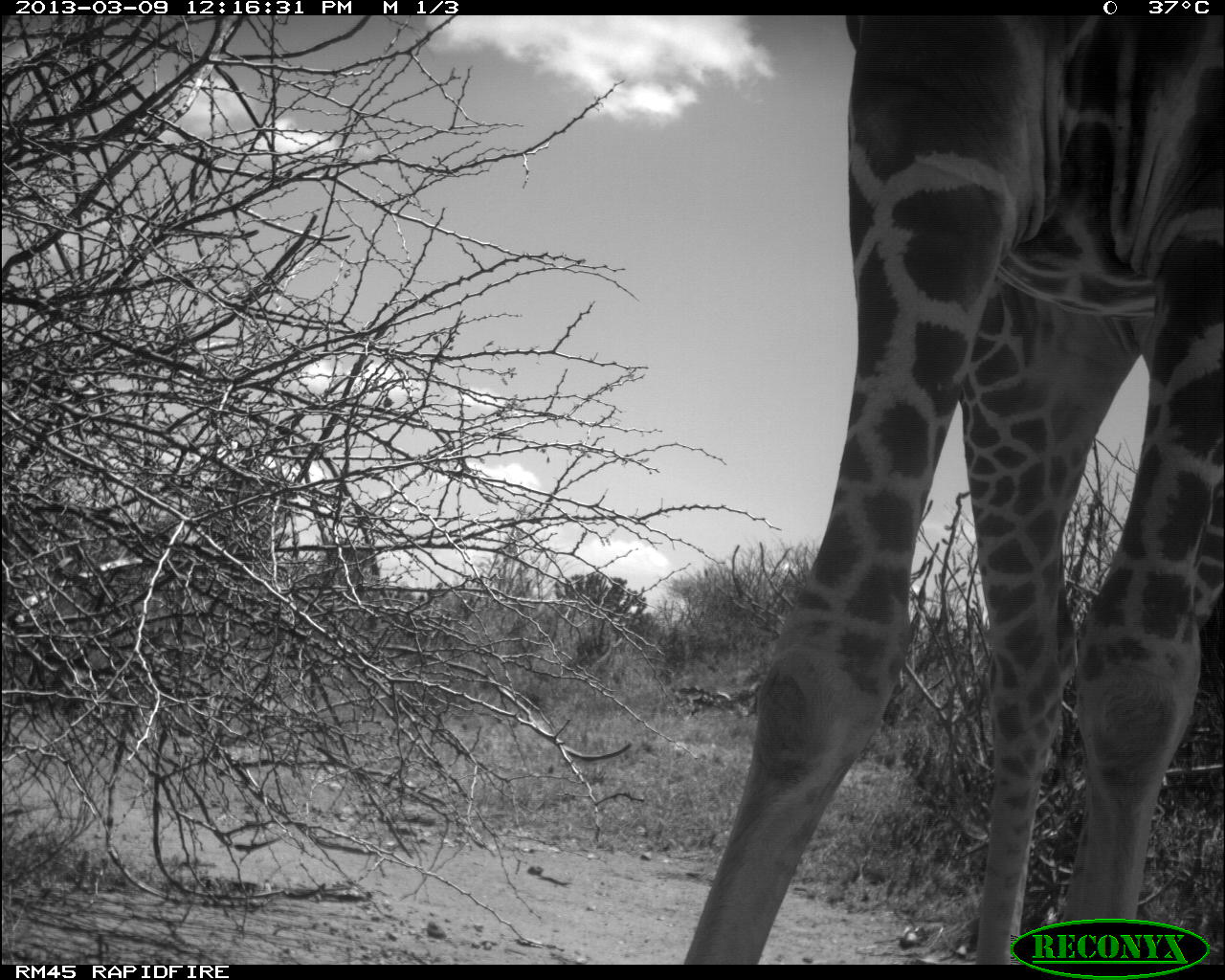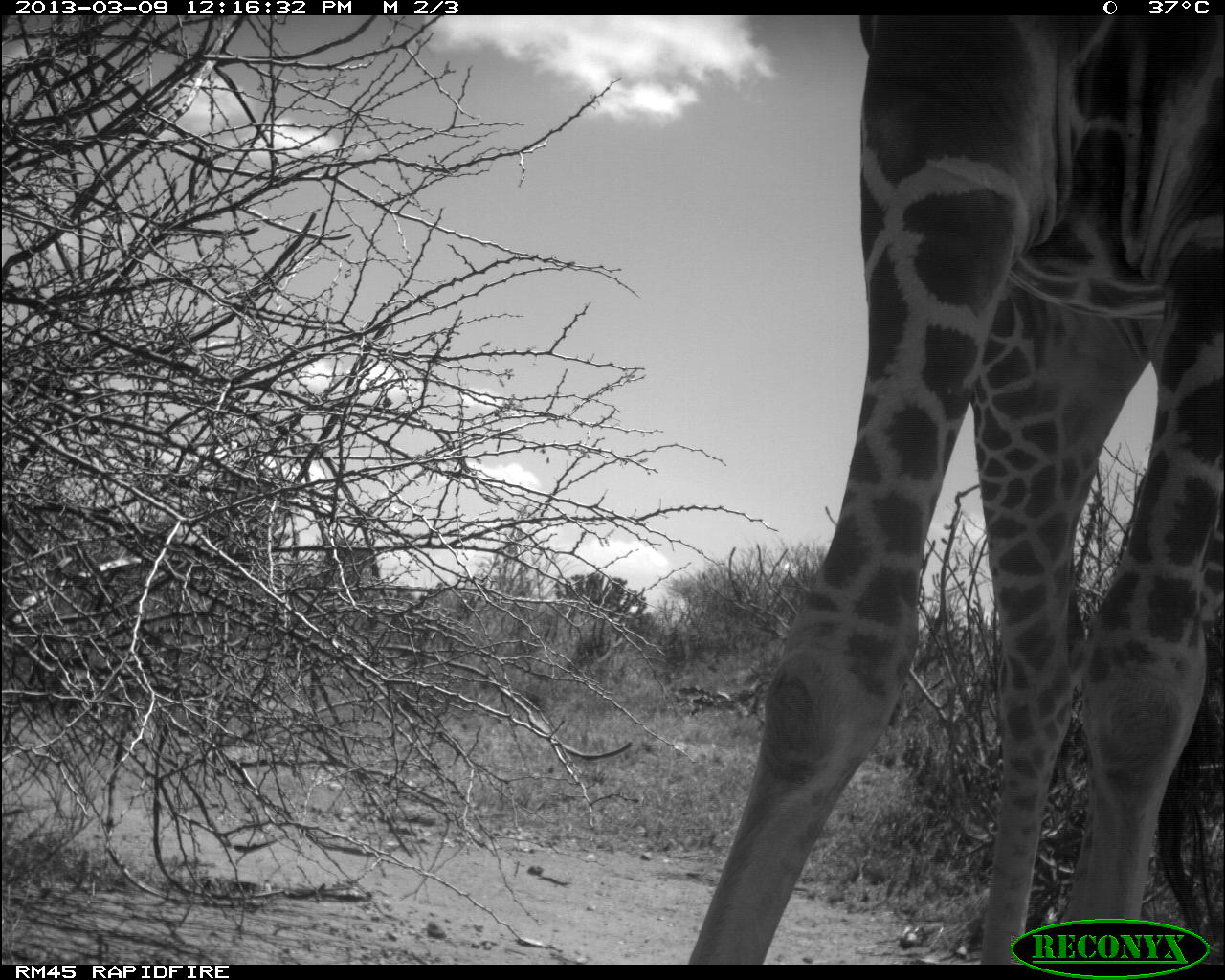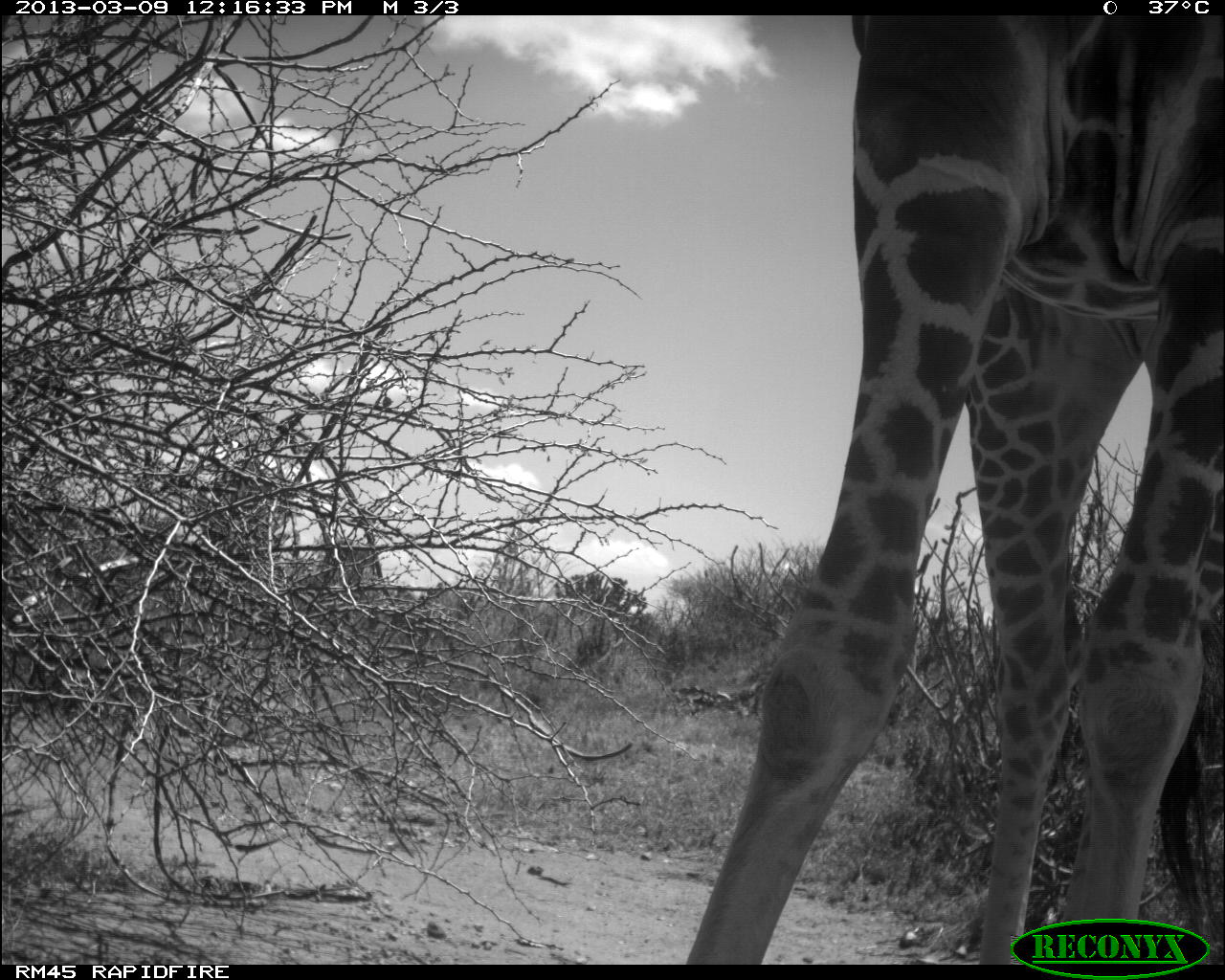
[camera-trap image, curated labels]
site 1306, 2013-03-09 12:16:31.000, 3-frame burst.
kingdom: Animalia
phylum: Chordata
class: Mammalia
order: Artiodactyla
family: Giraffidae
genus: Giraffa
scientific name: Giraffa camelopardalis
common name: giraffe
Giraffa camelopardalis (giraffe), count 1.